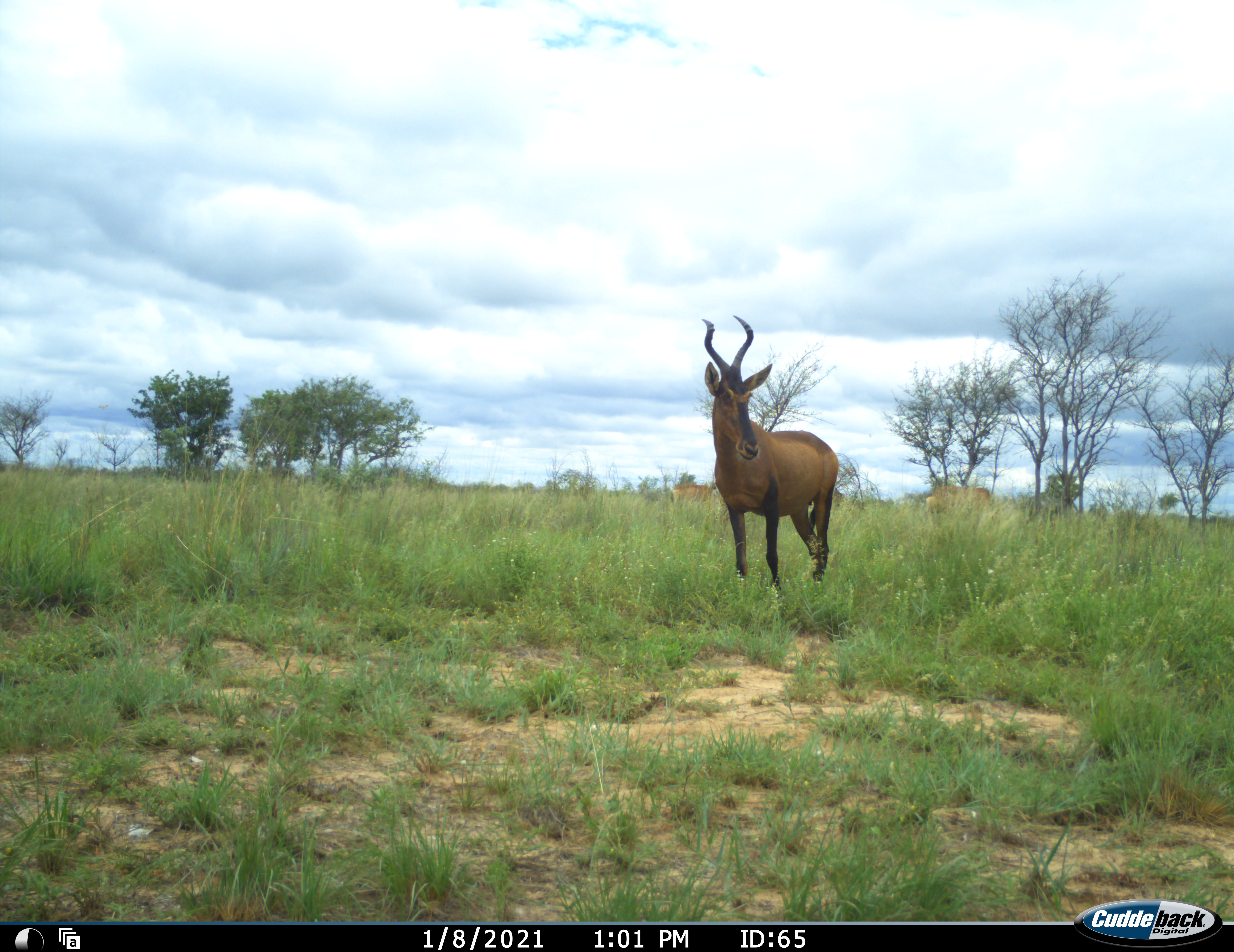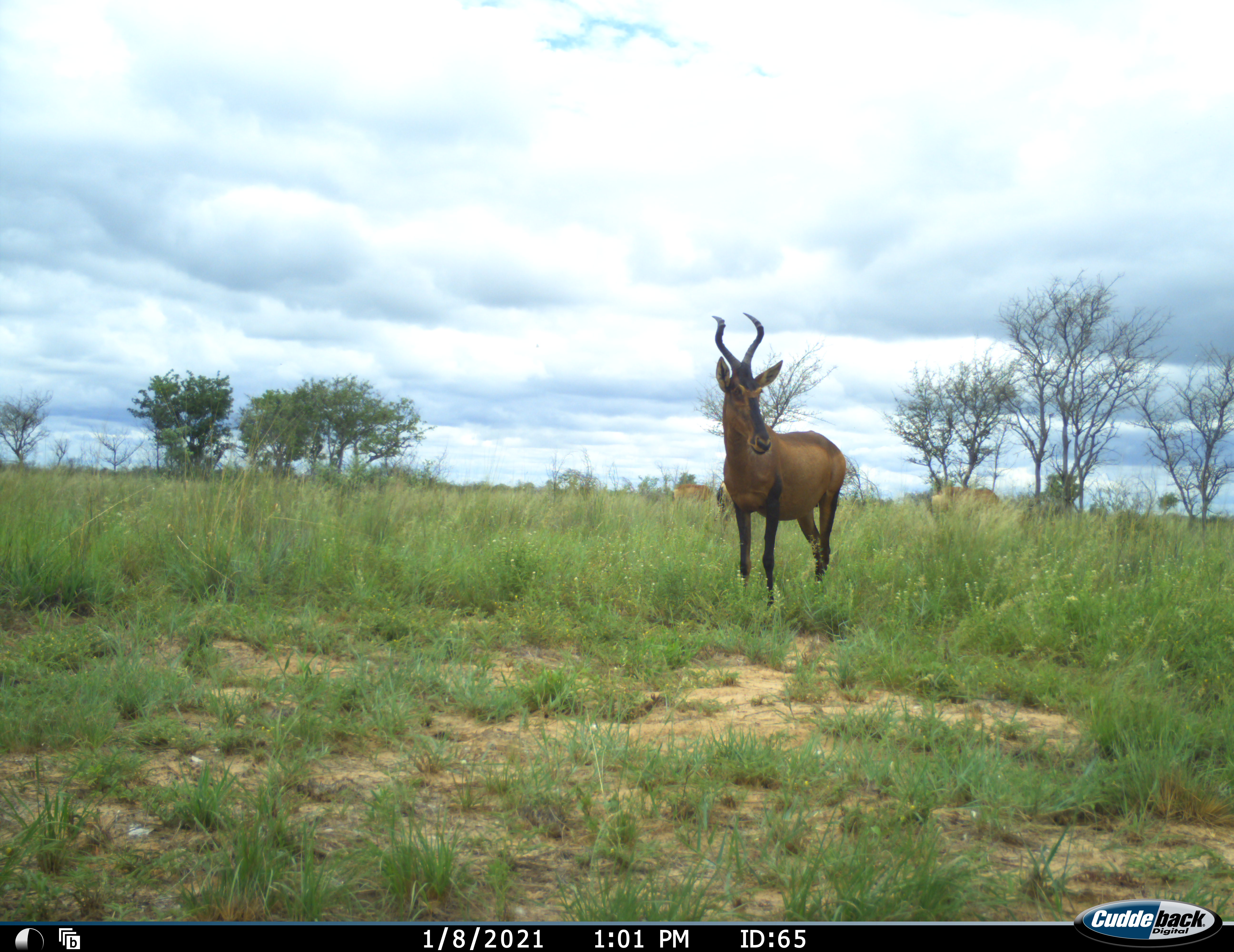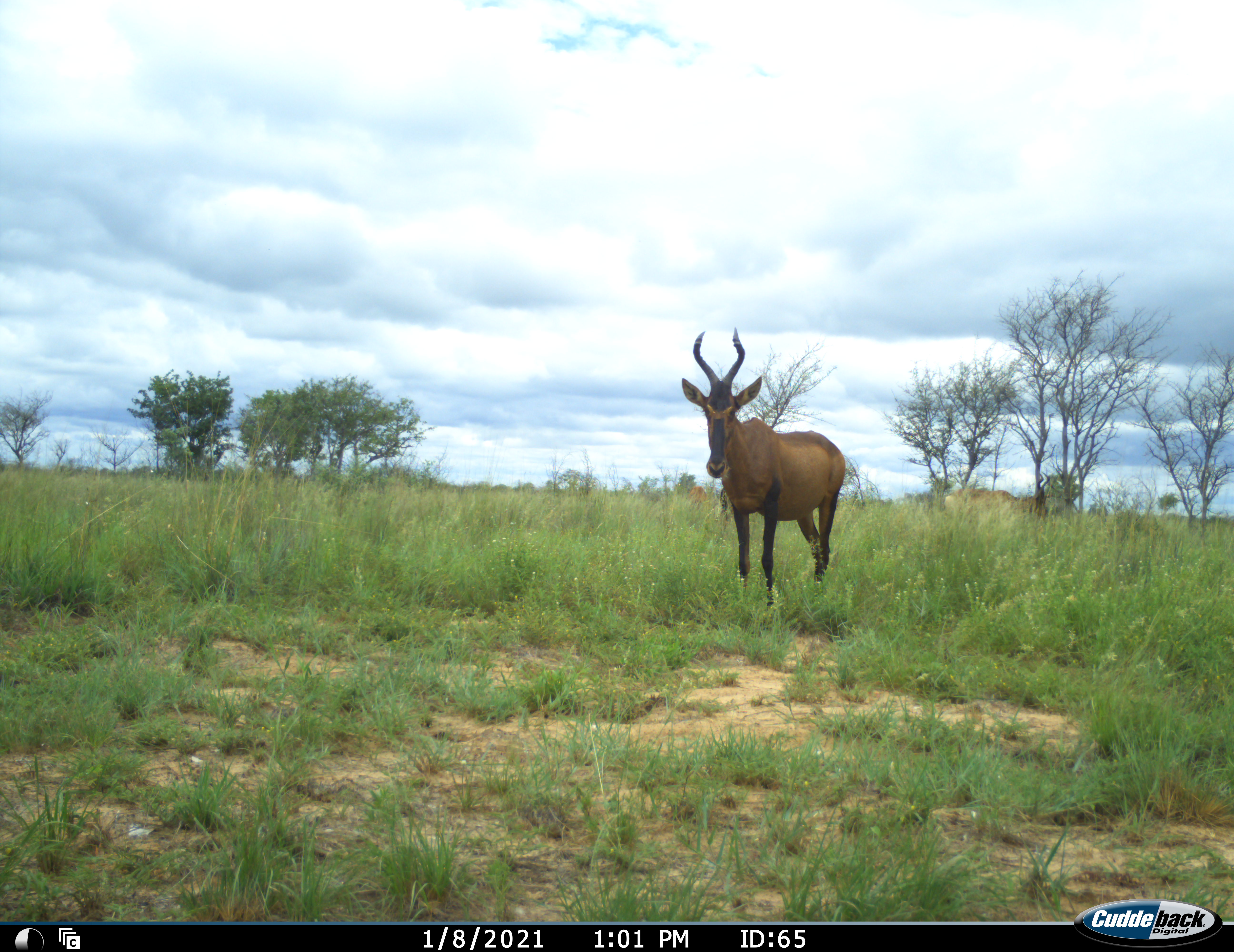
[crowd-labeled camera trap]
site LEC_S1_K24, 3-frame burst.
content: unidentified animal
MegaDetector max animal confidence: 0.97